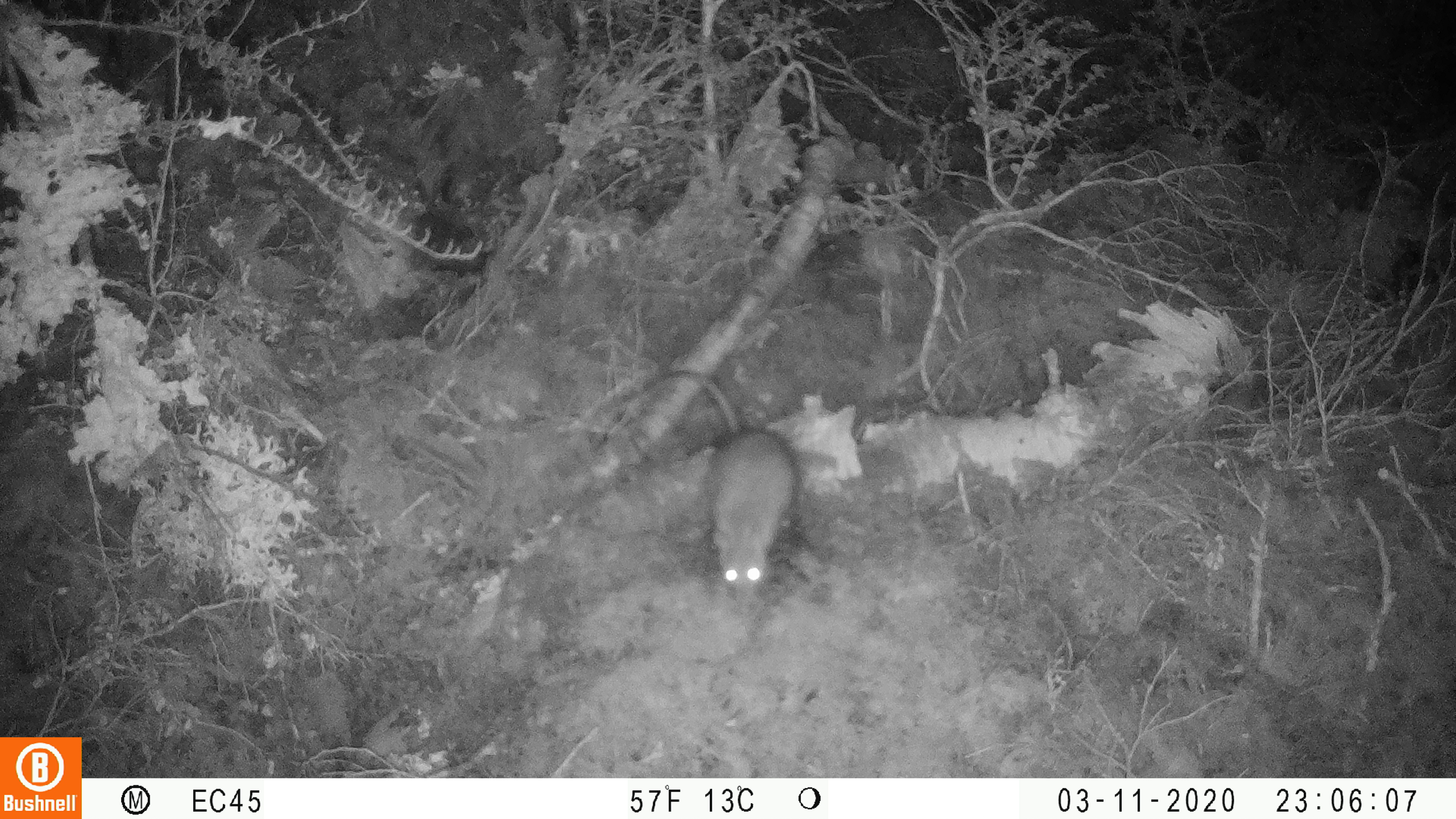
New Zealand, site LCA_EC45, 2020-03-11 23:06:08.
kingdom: Animalia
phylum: Chordata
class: Mammalia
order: Rodentia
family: Muridae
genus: Rattus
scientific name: Rattus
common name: rat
Rat (Rattus).